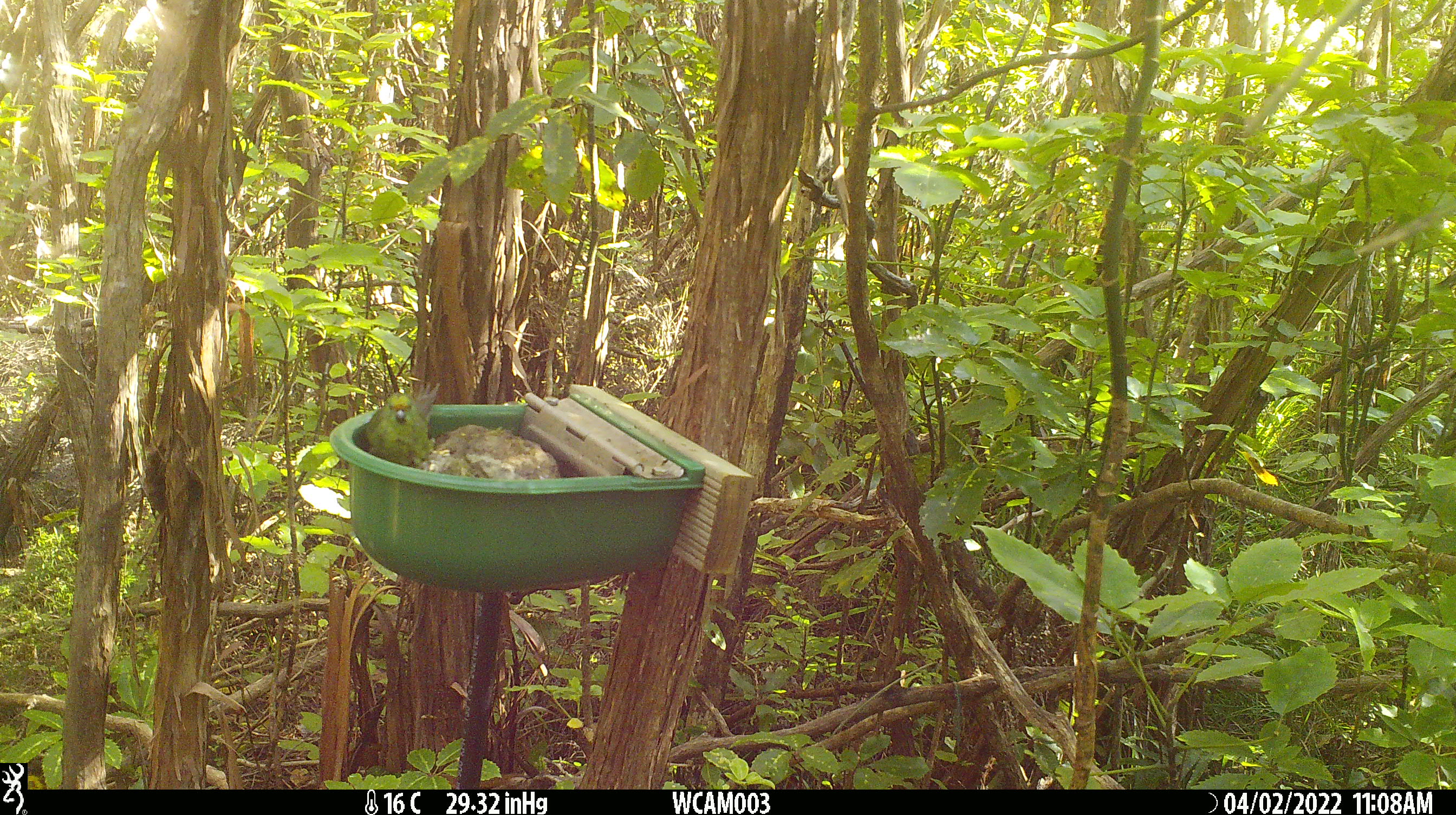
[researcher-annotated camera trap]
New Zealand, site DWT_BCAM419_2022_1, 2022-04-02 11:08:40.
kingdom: Animalia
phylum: Chordata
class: Aves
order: Psittaciformes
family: Psittaculidae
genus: Cyanoramphus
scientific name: Cyanoramphus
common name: parakeet